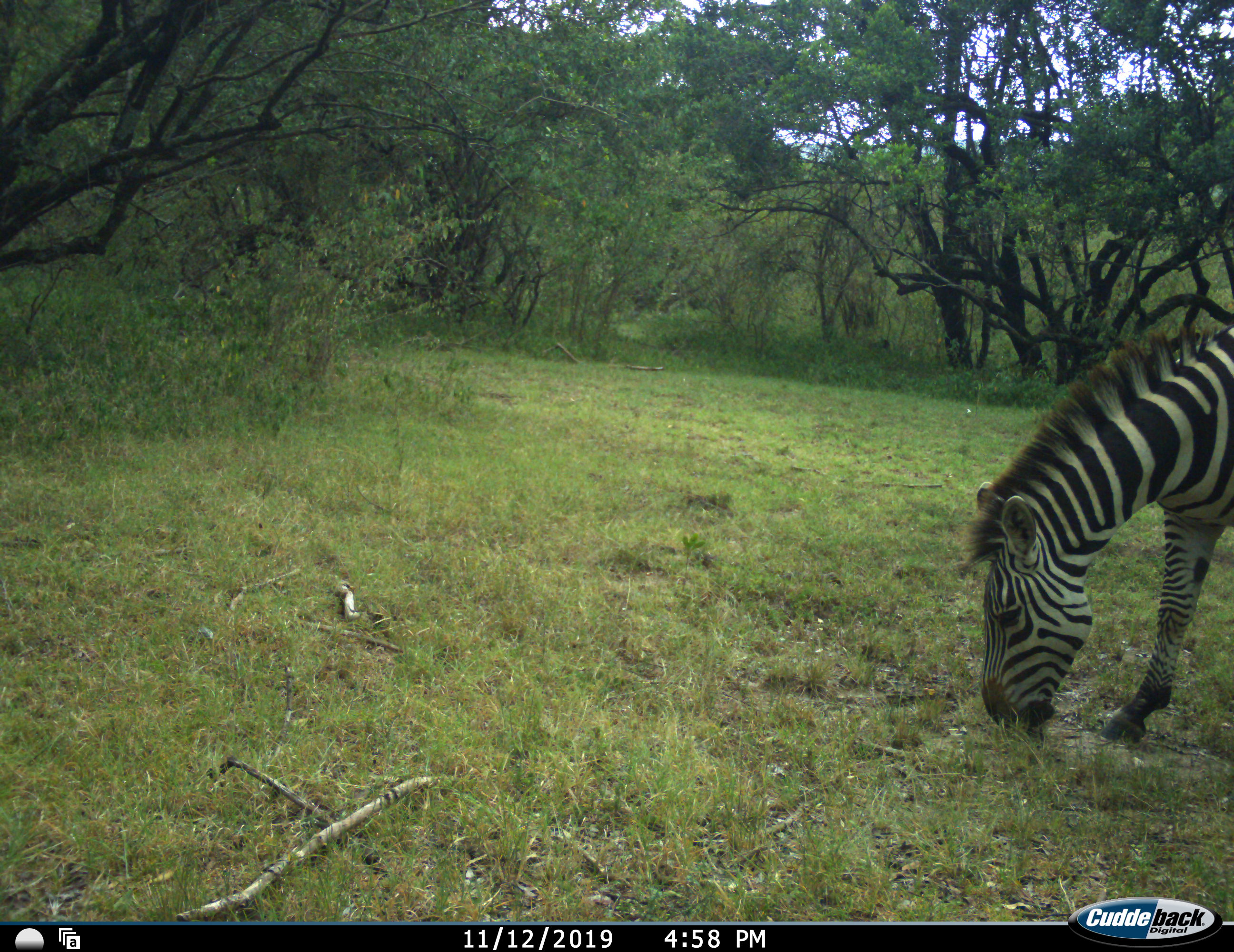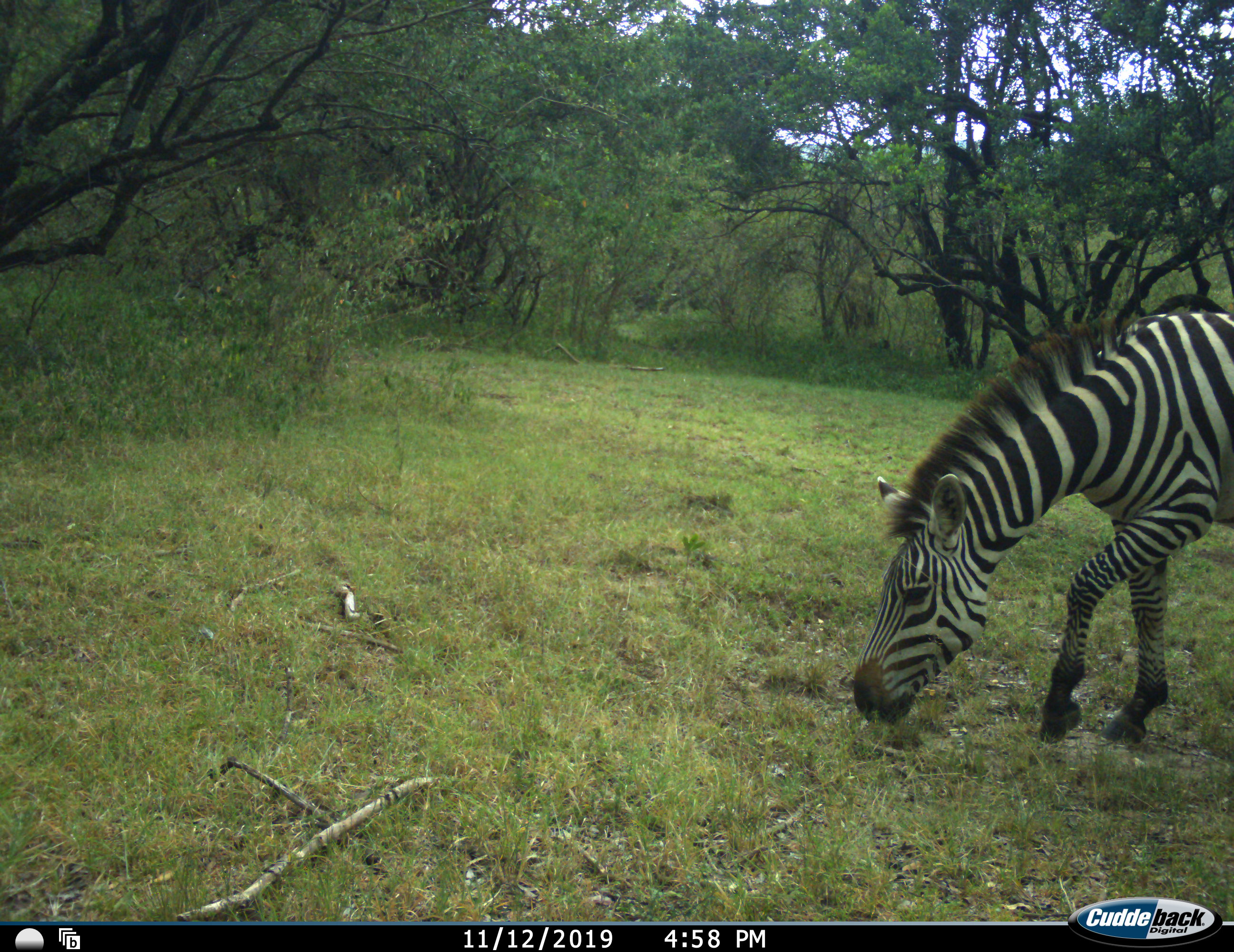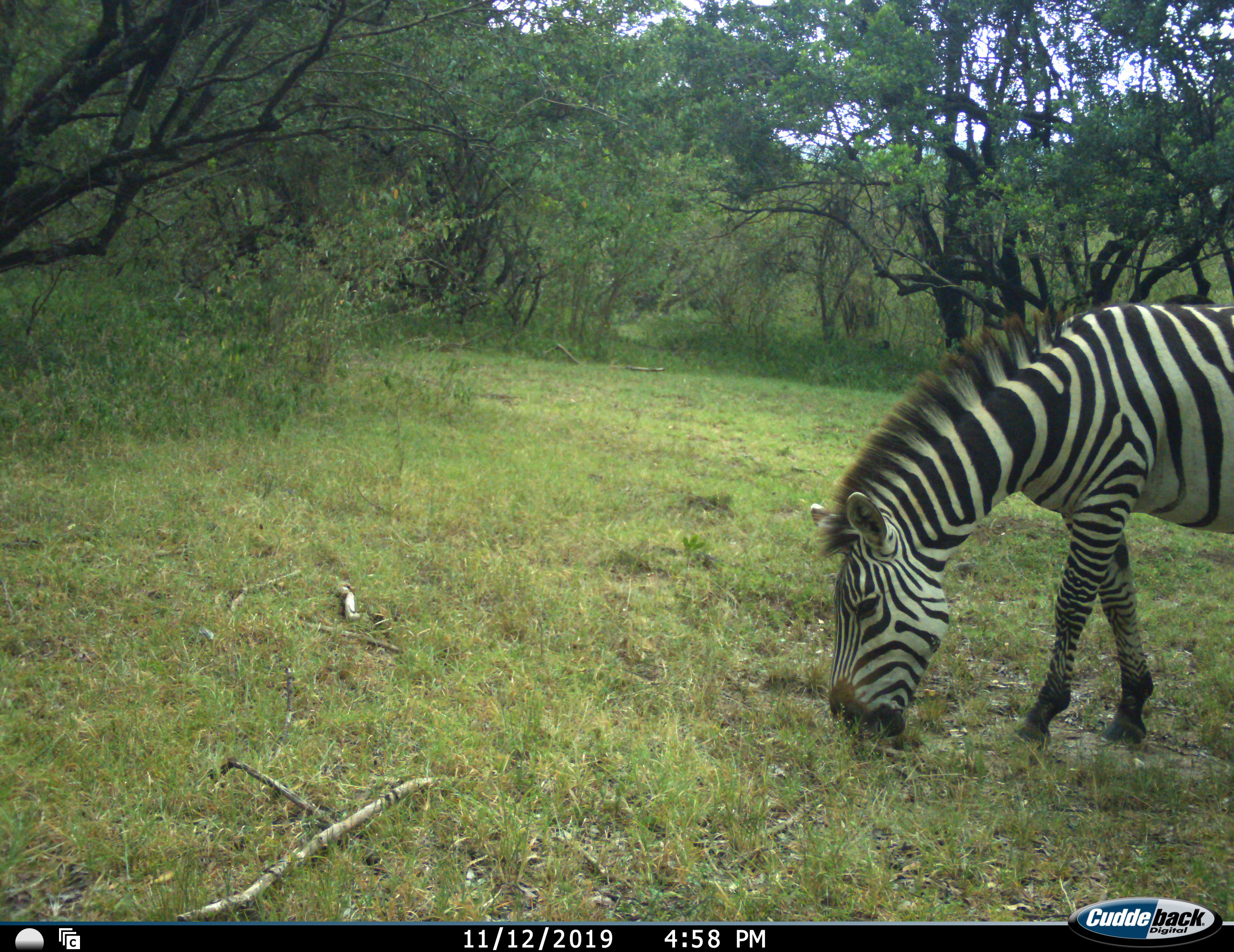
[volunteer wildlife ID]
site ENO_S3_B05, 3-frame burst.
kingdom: Animalia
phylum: Chordata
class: Mammalia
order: Perissodactyla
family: Equidae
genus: Equus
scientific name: Equus quagga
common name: plains zebra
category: zebraplains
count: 1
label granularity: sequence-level